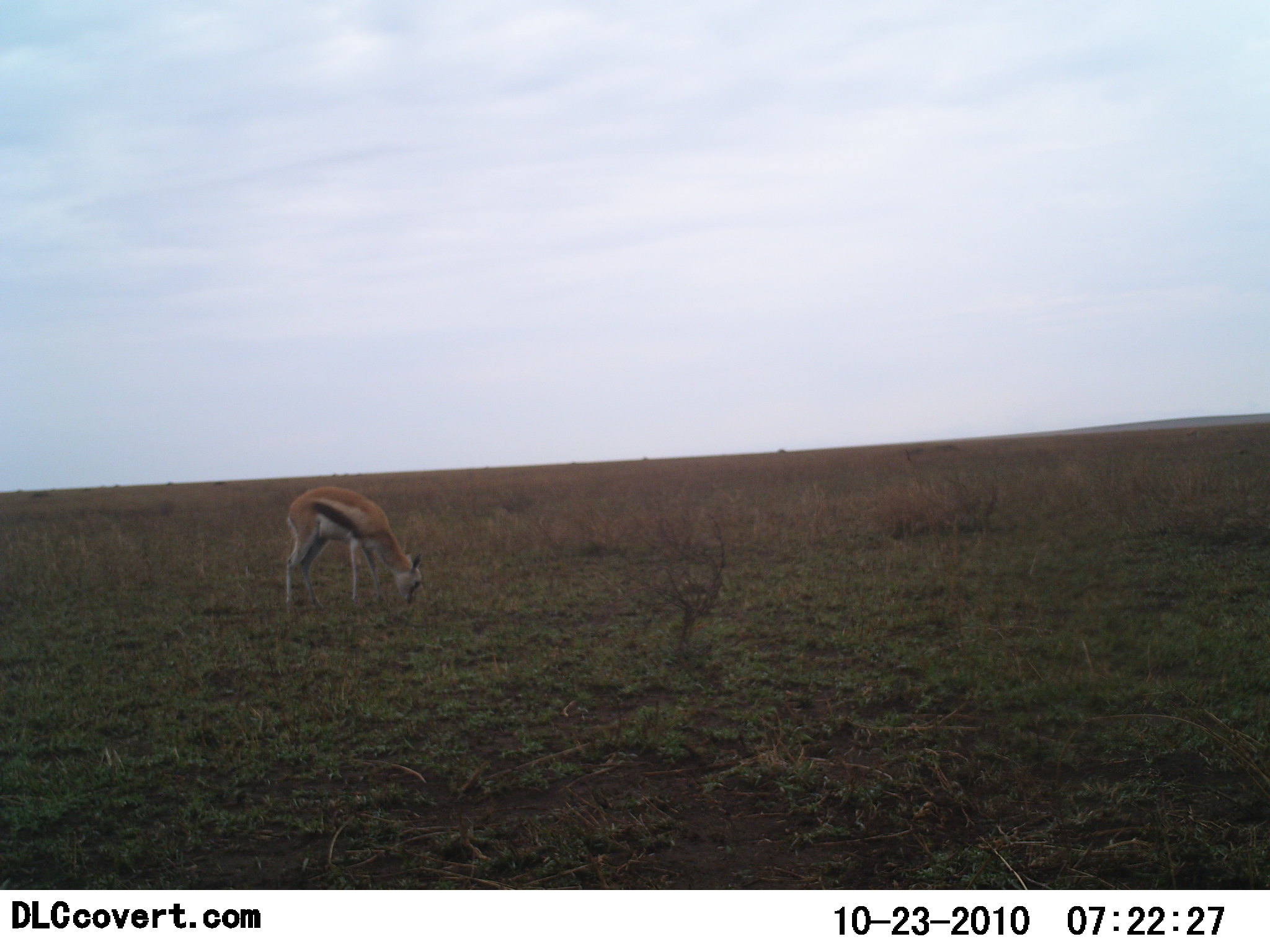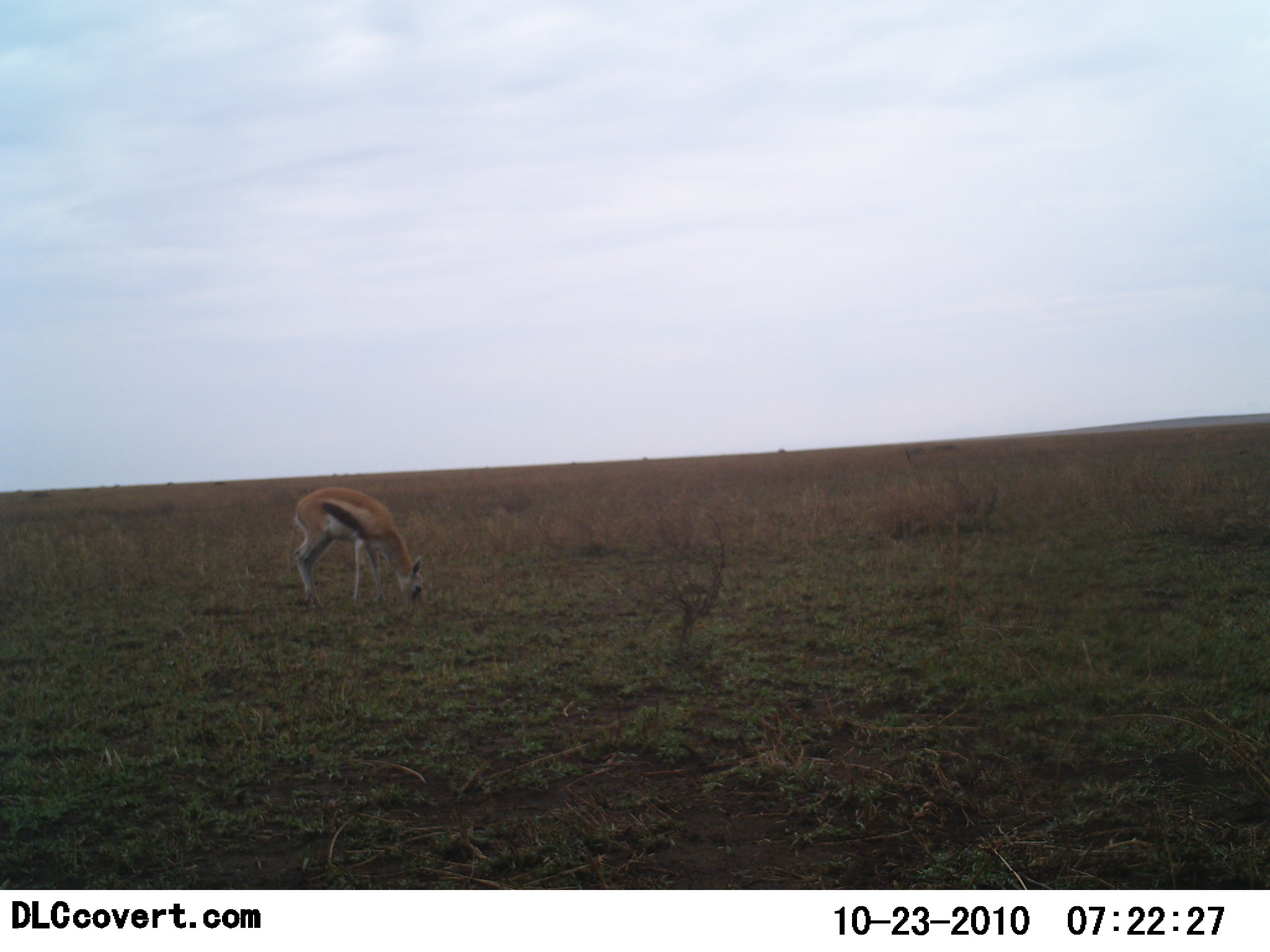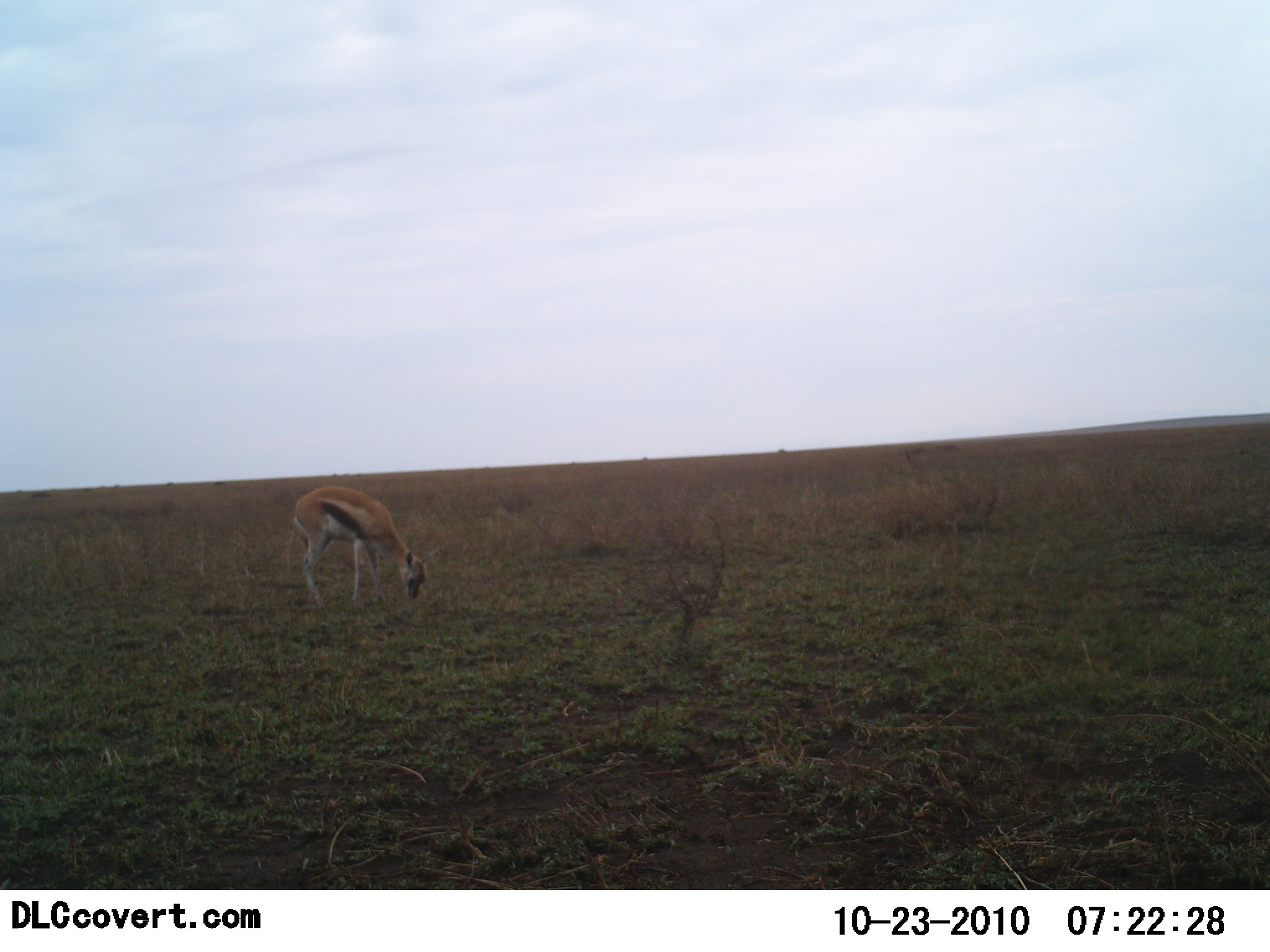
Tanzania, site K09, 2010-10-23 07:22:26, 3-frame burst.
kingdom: Animalia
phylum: Chordata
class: Mammalia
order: Artiodactyla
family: Bovidae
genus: Eudorcas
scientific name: Eudorcas thomsonii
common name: thomson's gazelle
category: gazellethomsons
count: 1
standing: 33%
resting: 0%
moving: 0%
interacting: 0%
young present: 0%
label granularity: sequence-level